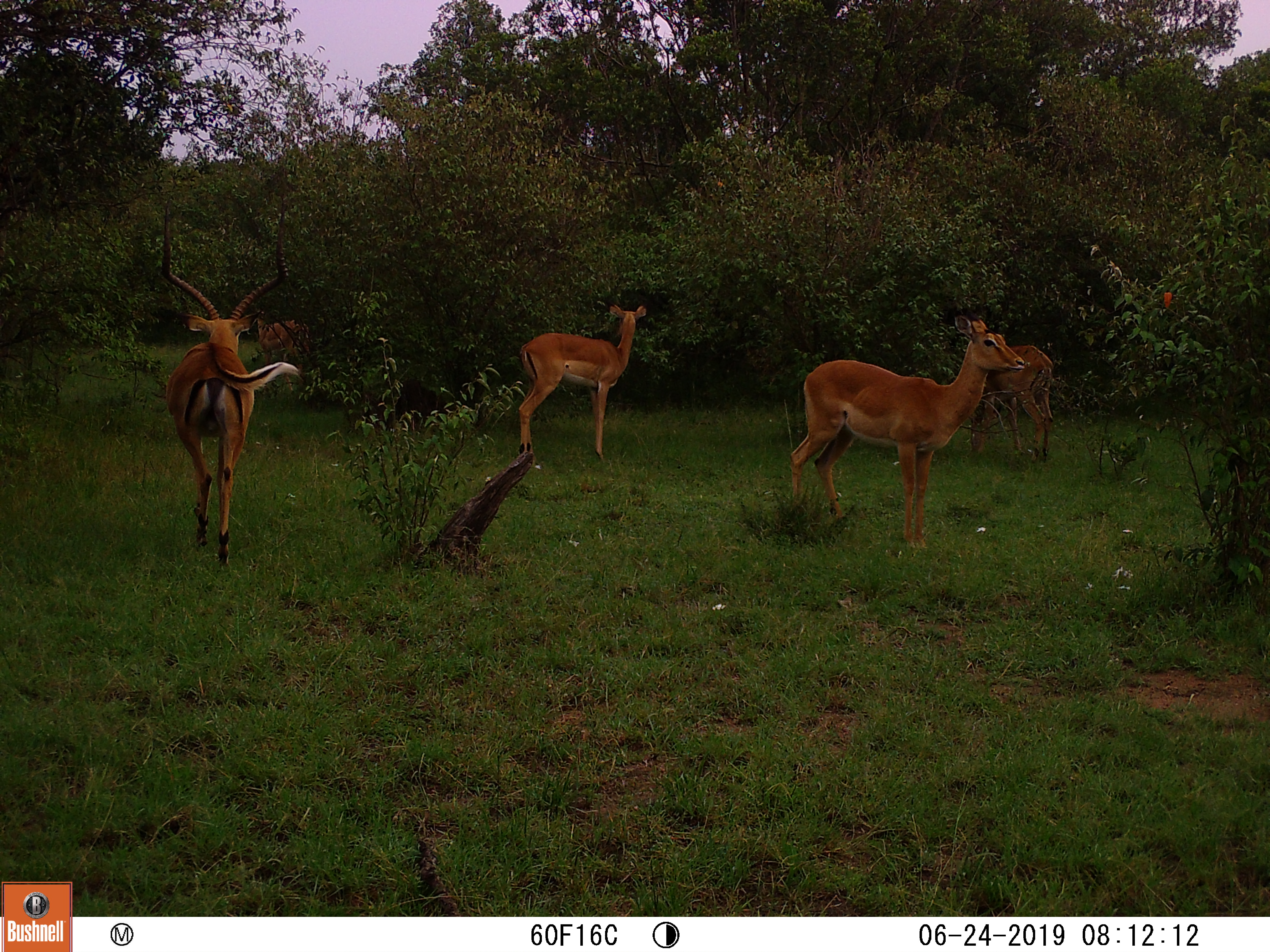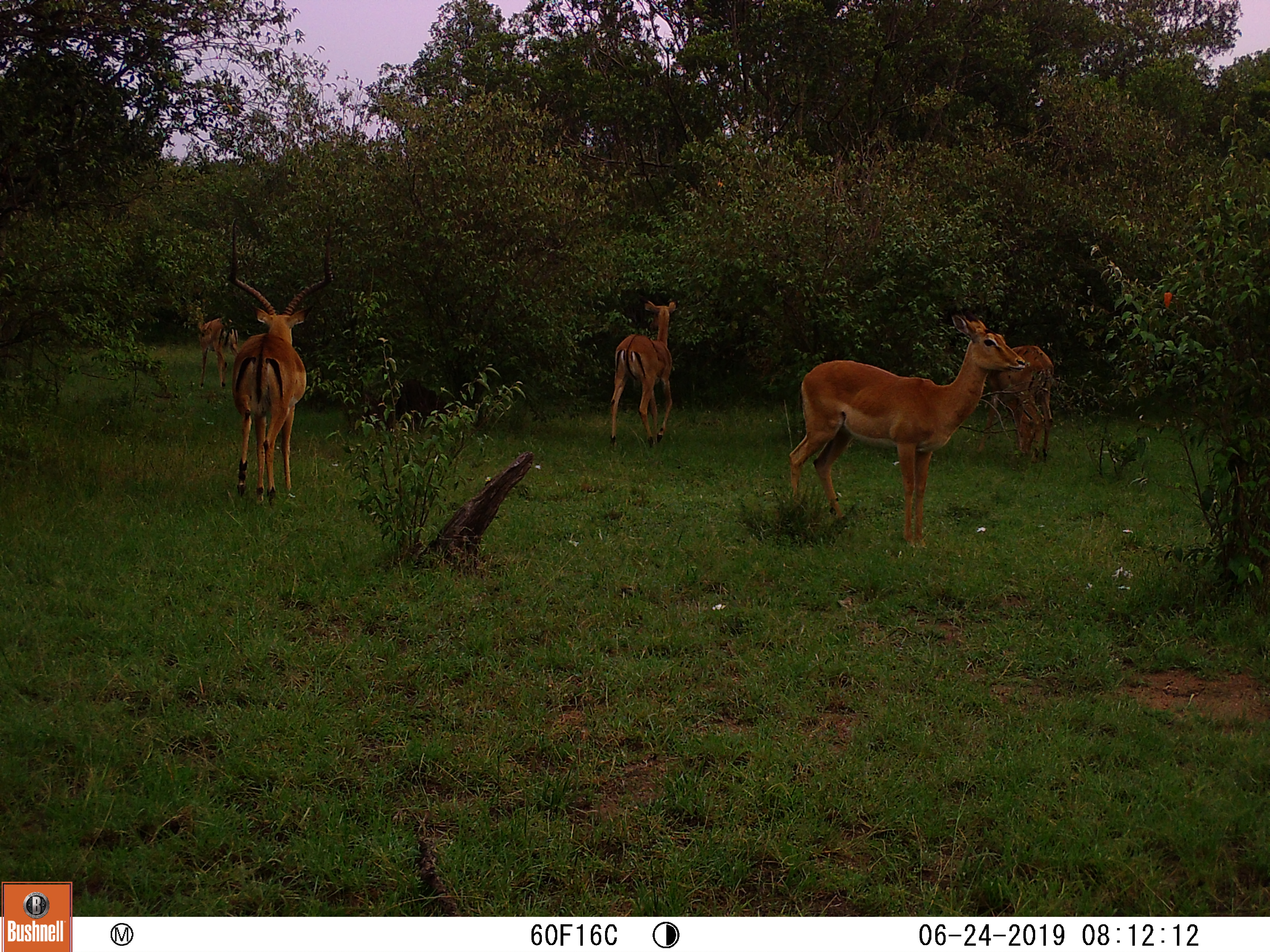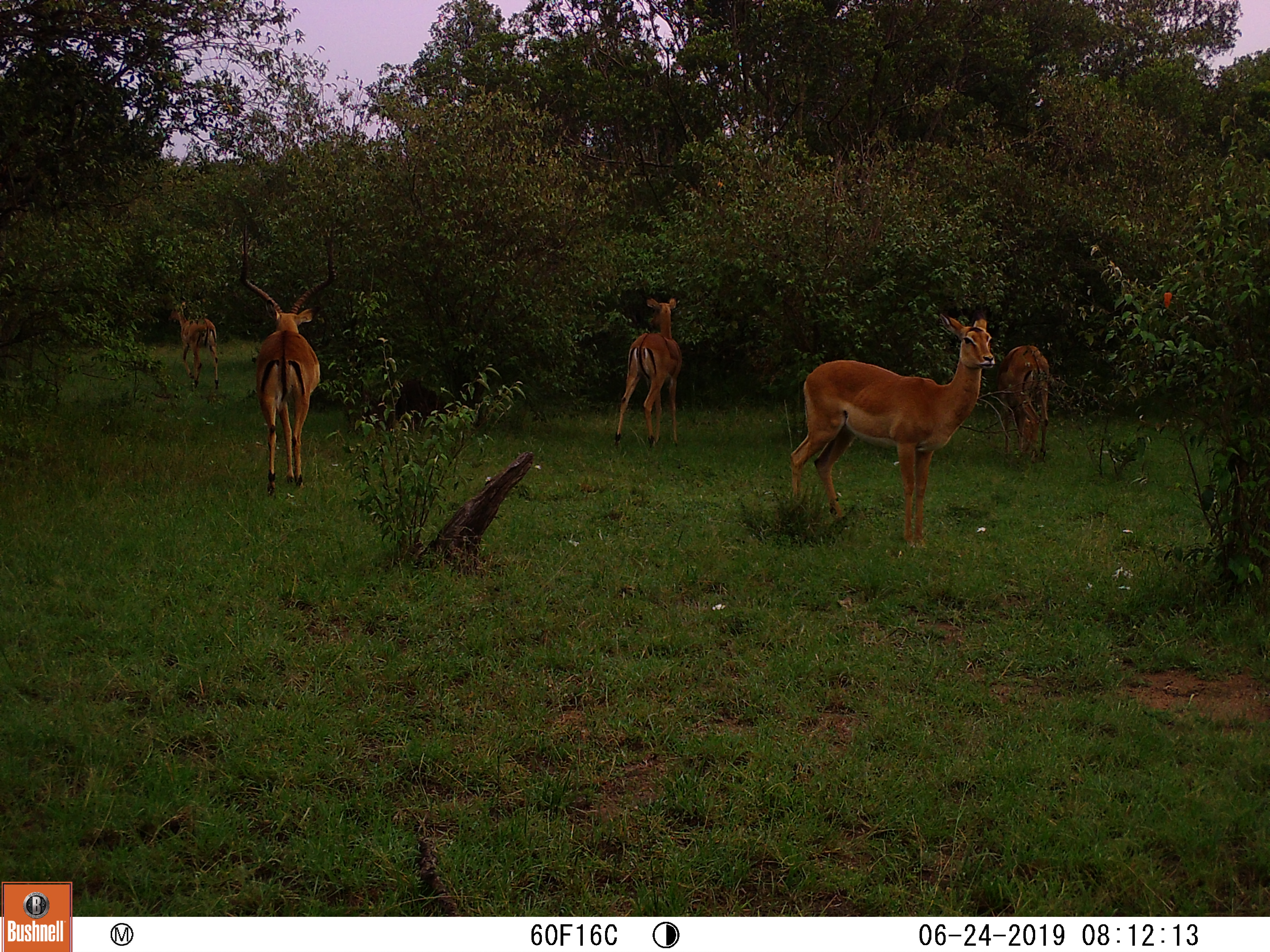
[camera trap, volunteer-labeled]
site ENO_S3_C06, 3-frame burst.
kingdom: Animalia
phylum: Chordata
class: Mammalia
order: Artiodactyla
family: Bovidae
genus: Aepyceros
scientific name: Aepyceros melampus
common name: impala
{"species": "impala (Aepyceros melampus)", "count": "5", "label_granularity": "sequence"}